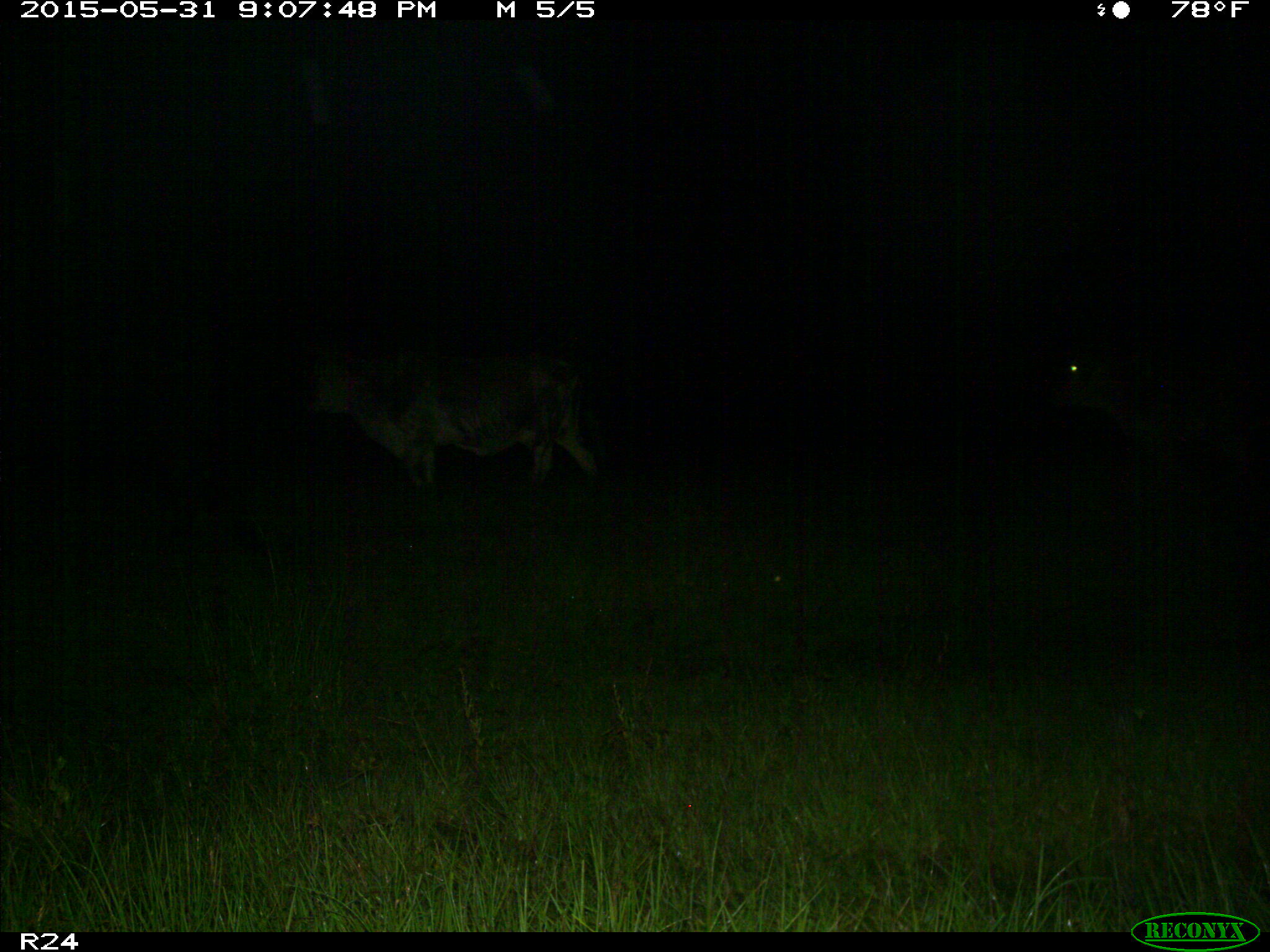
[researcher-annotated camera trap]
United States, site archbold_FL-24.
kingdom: Animalia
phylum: Chordata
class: Mammalia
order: Artiodactyla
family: Bovidae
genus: Bos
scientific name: Bos taurus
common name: domestic cow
Bos taurus (domestic cow).